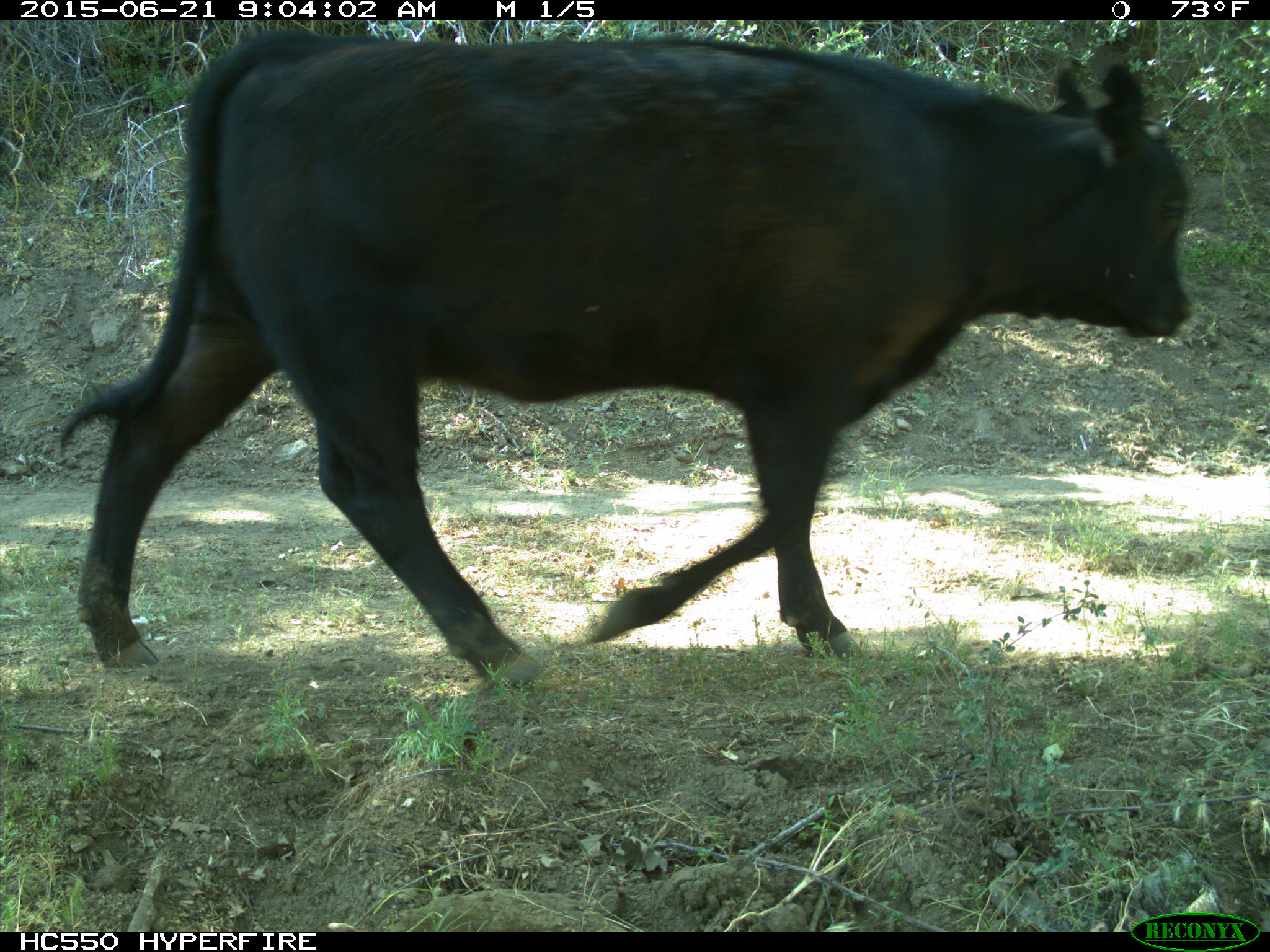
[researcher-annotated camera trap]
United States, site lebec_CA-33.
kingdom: Animalia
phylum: Chordata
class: Mammalia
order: Artiodactyla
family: Bovidae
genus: Bos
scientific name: Bos taurus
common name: domestic cow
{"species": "Bos taurus (domestic cow)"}